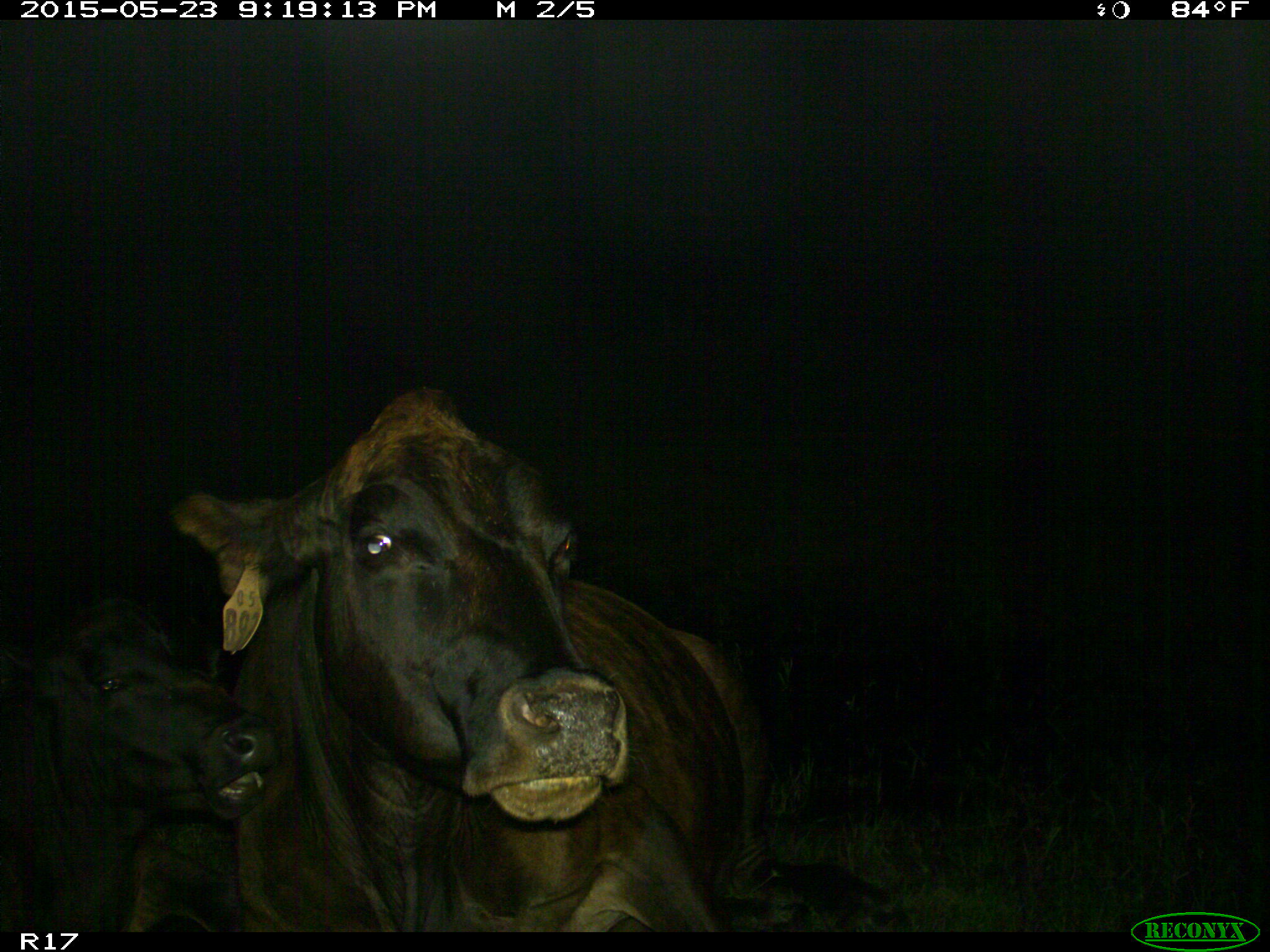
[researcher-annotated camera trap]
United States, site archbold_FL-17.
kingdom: Animalia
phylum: Chordata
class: Mammalia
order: Artiodactyla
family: Bovidae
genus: Bos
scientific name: Bos taurus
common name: domestic cow